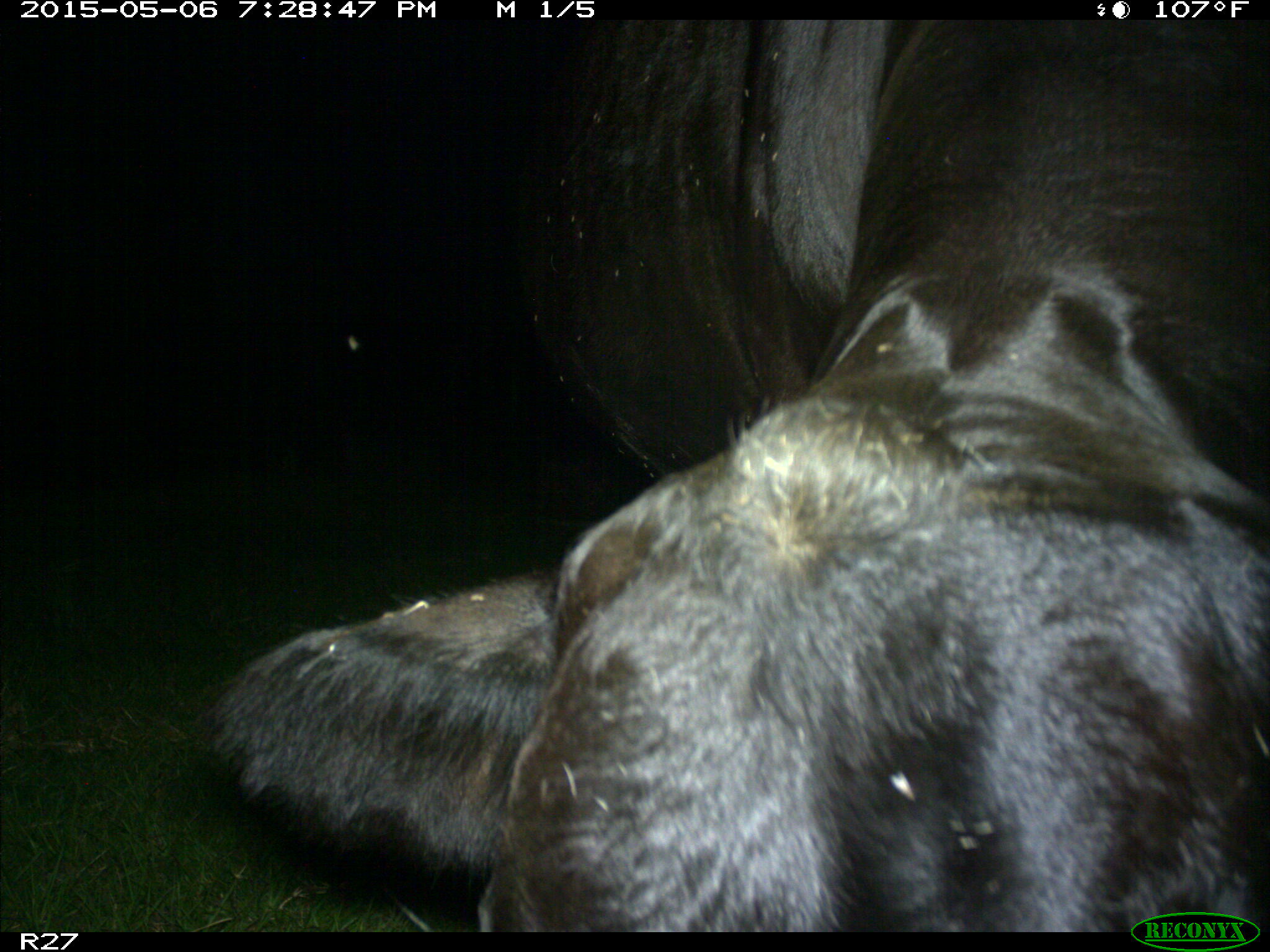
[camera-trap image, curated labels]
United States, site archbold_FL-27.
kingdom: Animalia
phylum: Chordata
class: Mammalia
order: Artiodactyla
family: Bovidae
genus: Bos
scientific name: Bos taurus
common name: domestic cow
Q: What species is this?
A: Bos taurus (domestic cow).